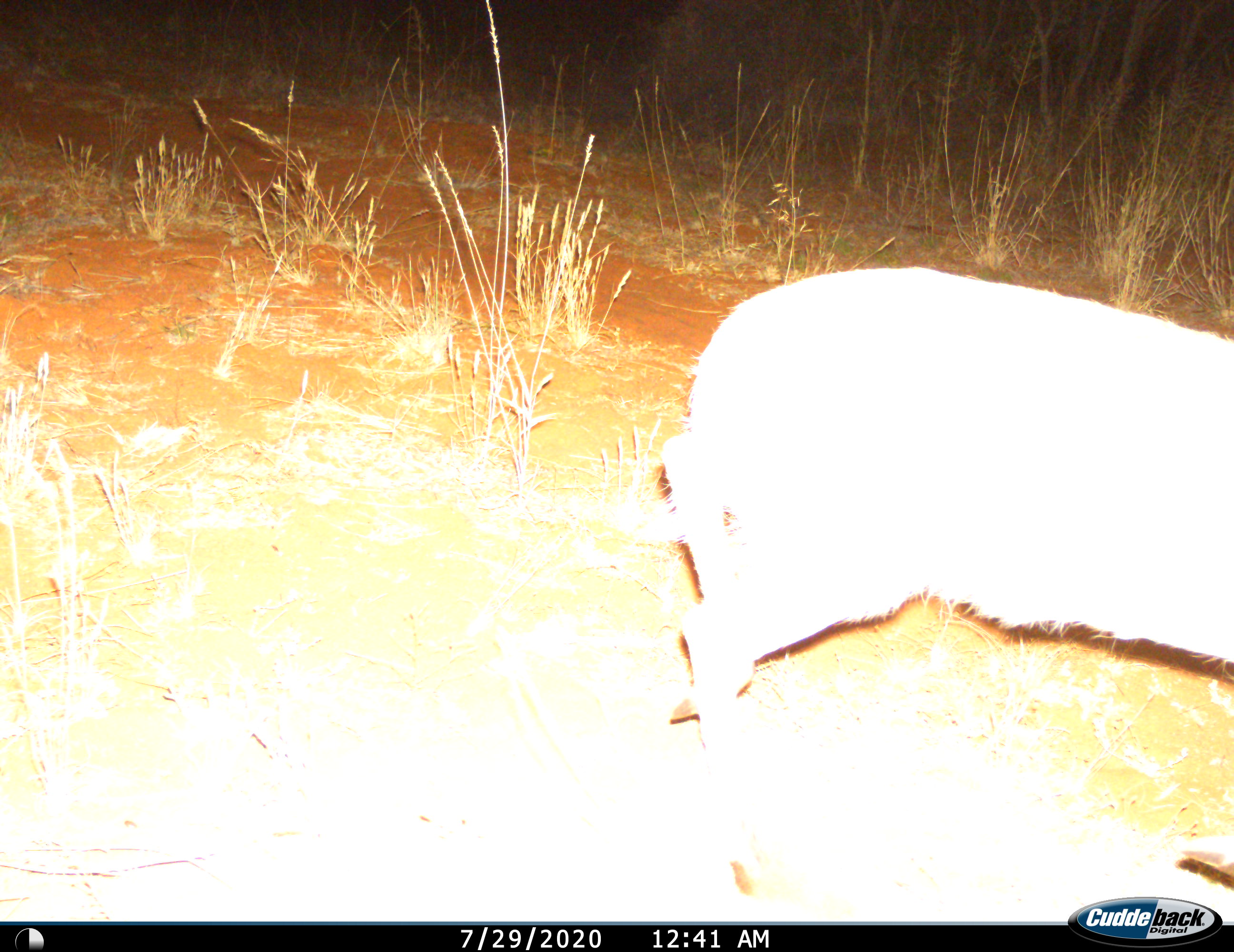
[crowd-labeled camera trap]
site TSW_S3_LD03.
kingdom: Animalia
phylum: Chordata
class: Mammalia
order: Artiodactyla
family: Bovidae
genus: Sylvicapra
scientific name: Sylvicapra grimmia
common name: common duiker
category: duikercommongrey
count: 1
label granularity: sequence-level